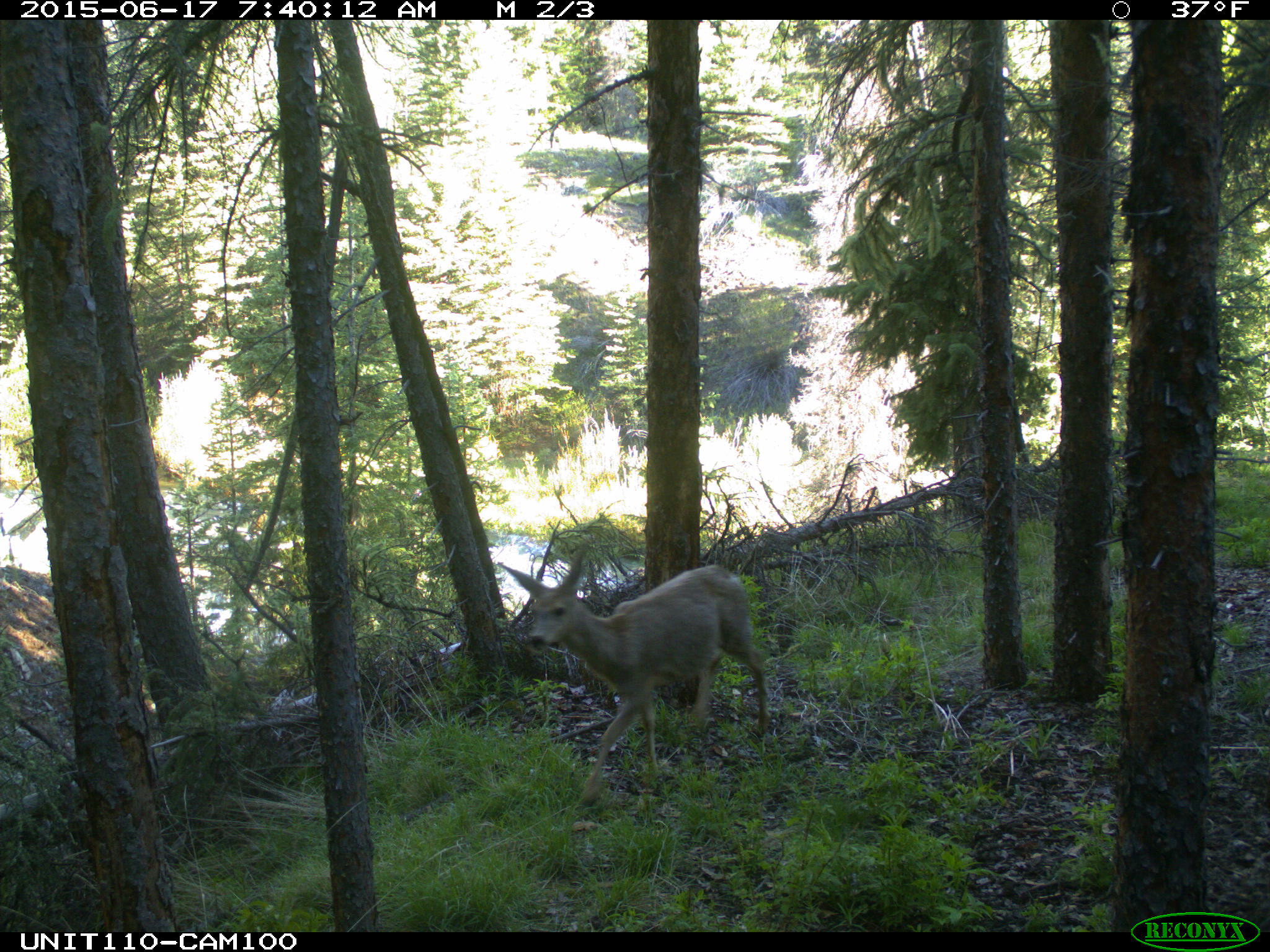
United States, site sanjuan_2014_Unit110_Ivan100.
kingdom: Animalia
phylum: Chordata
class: Mammalia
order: Artiodactyla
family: Cervidae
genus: Odocoileus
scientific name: Odocoileus hemionus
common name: mule deer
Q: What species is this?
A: Odocoileus hemionus (mule deer).